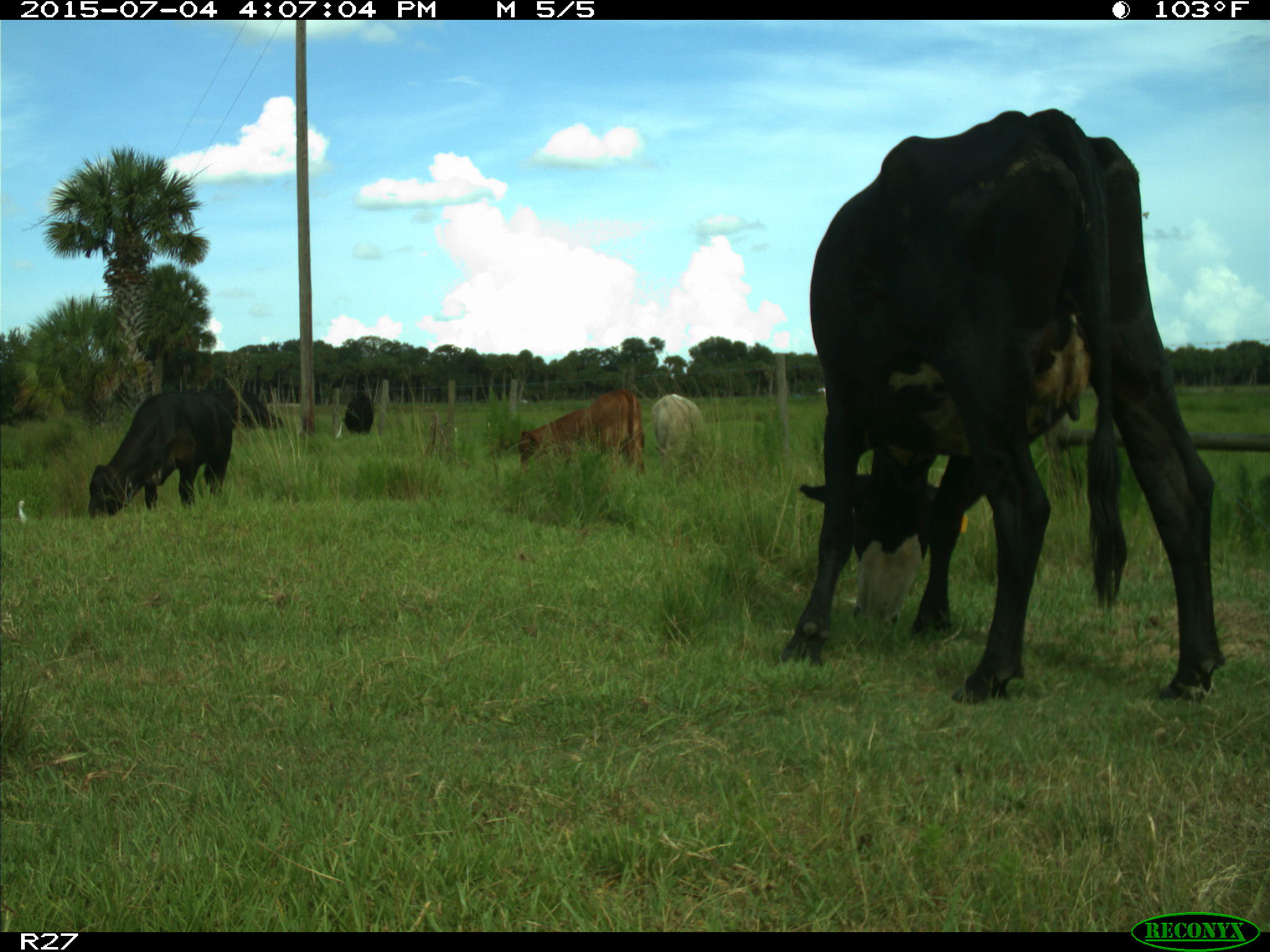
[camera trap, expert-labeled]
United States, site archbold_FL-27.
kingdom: Animalia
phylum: Chordata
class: Mammalia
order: Artiodactyla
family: Bovidae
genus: Bos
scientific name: Bos taurus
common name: domestic cow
Bos taurus (domestic cow).